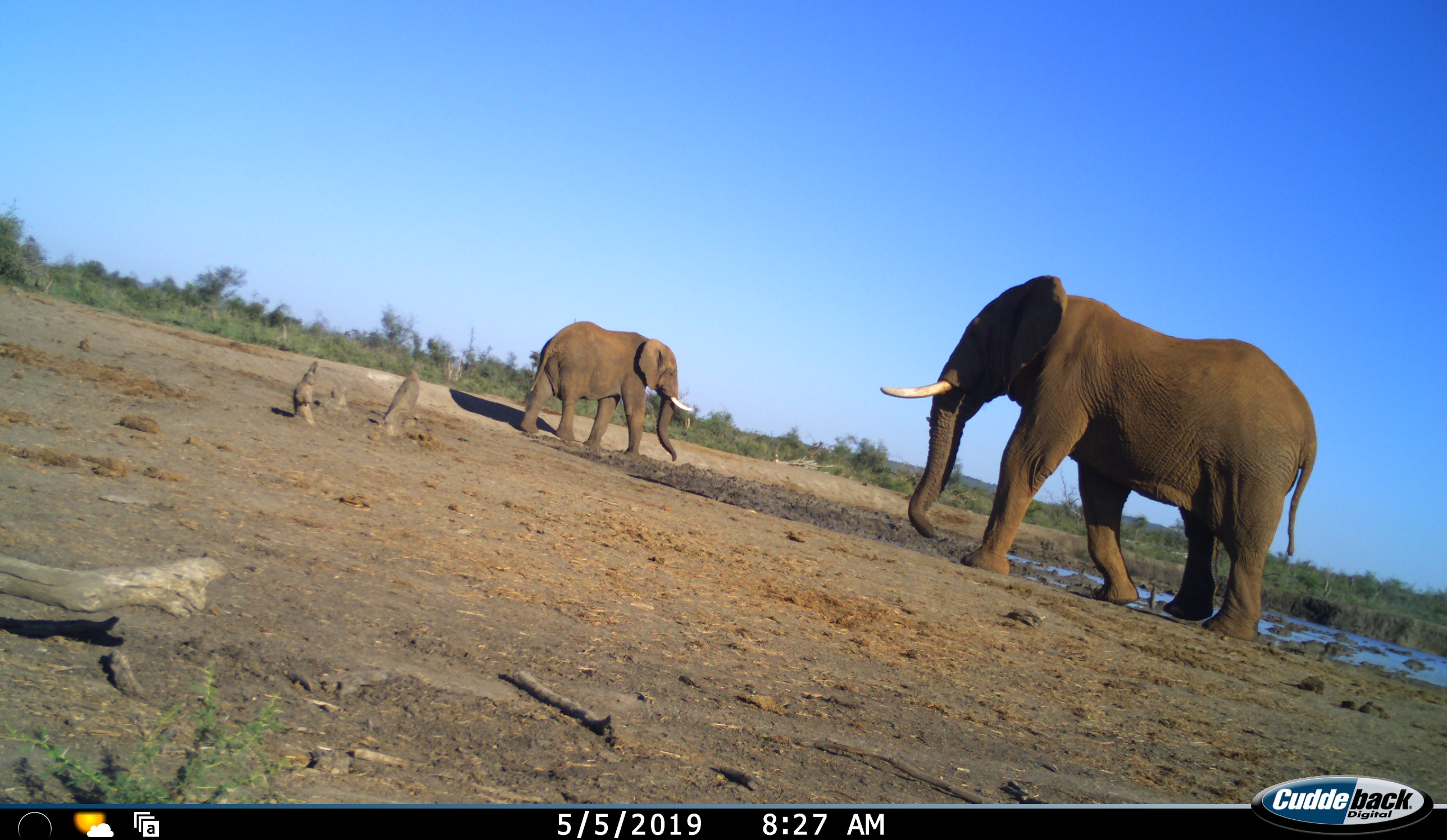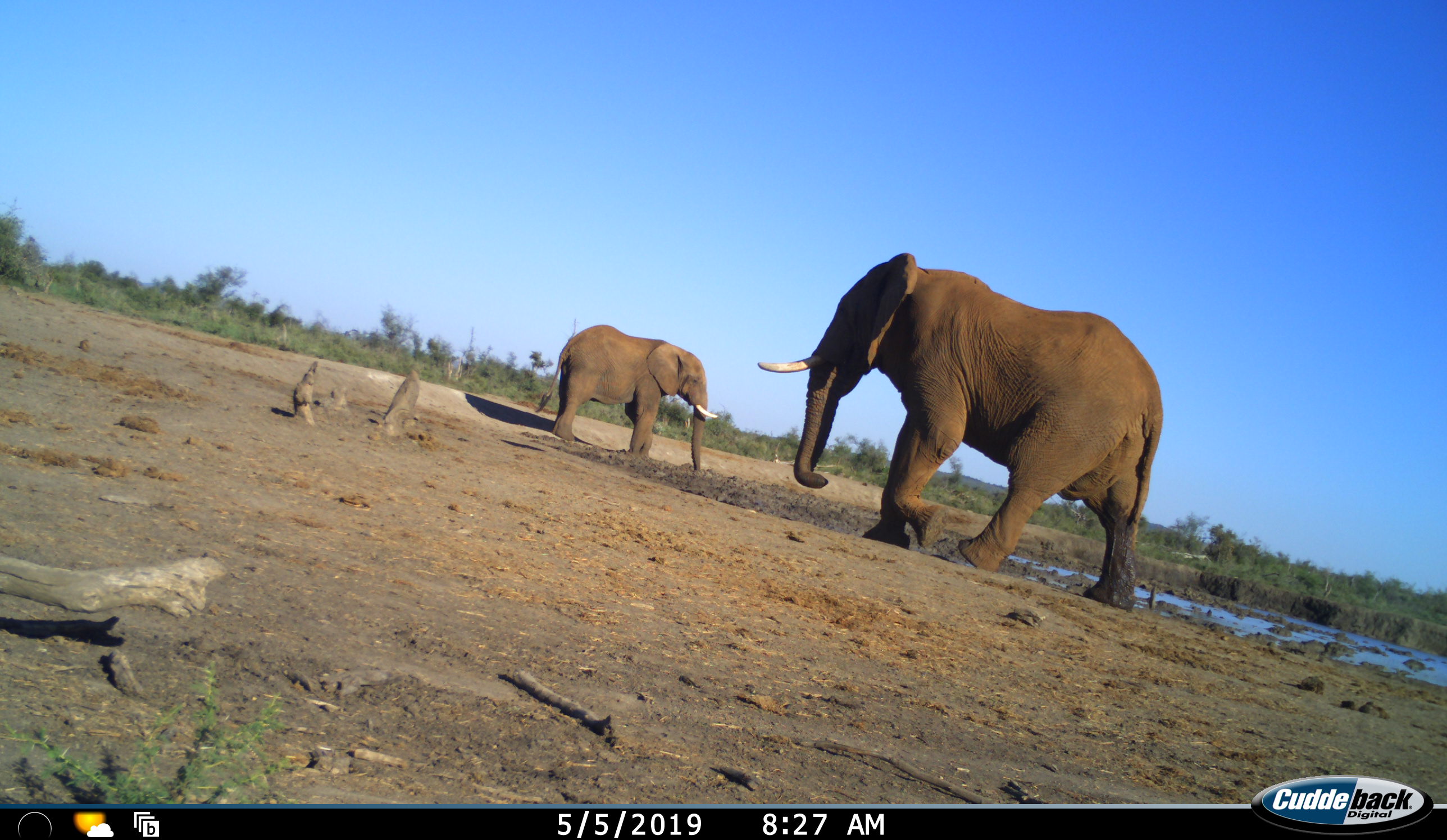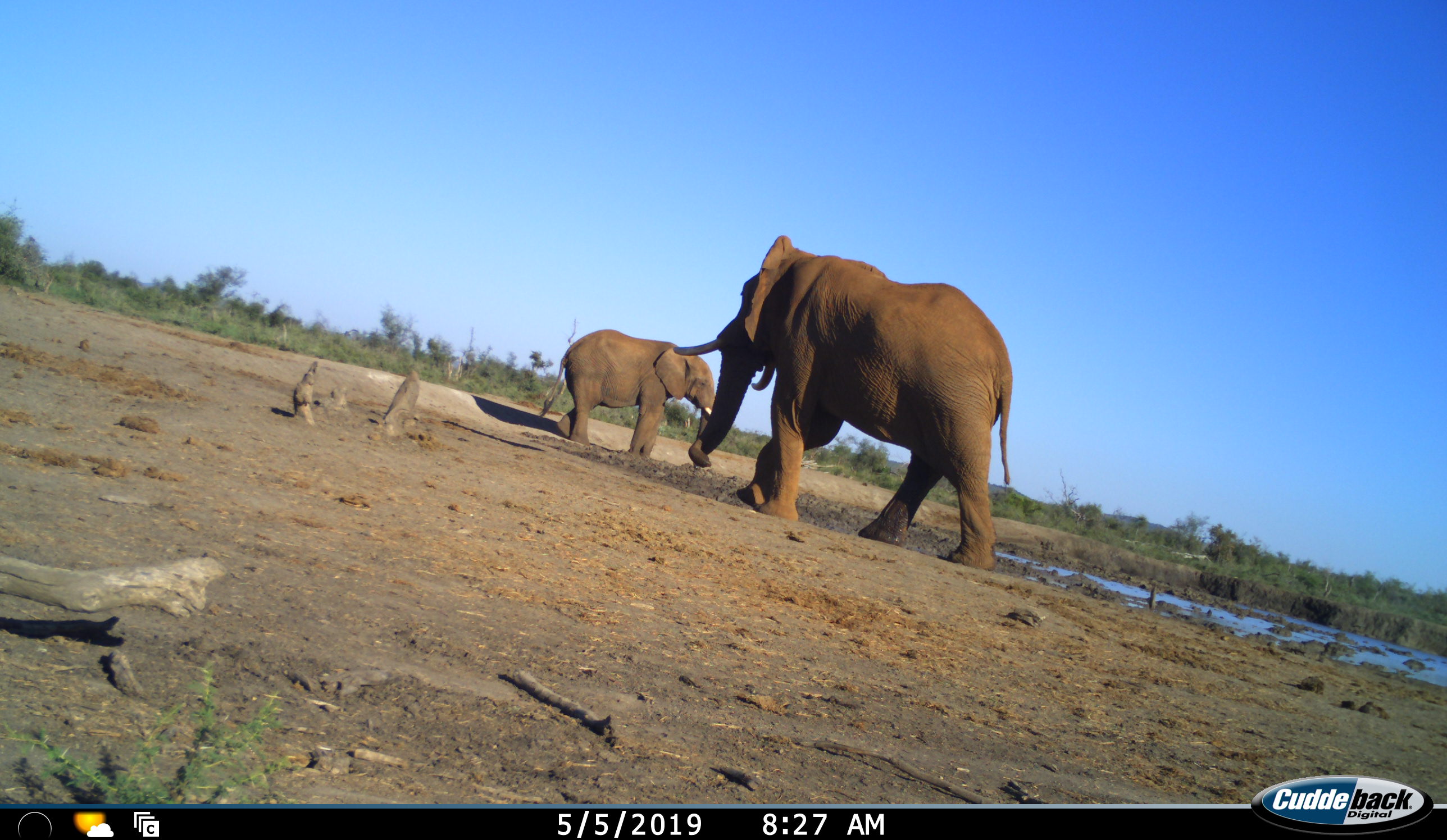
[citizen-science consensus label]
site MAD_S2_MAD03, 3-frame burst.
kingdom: Animalia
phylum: Chordata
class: Mammalia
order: Proboscidea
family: Elephantidae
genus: Loxodonta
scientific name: Loxodonta africana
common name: african bush elephant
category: elephant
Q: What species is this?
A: Elephant (african bush elephant) (Loxodonta africana).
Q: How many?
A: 2.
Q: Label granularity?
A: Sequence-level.